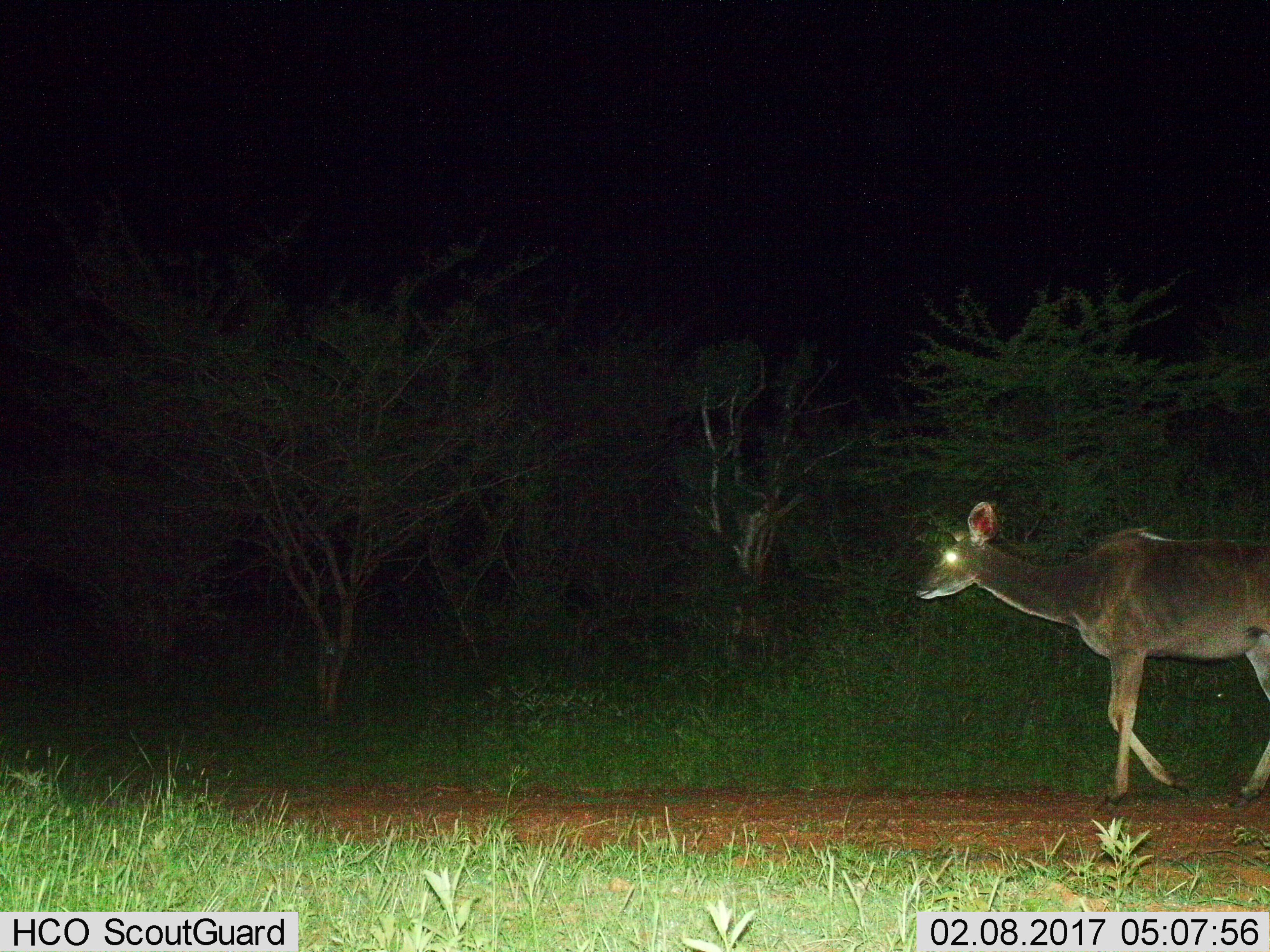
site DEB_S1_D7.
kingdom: Animalia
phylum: Chordata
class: Mammalia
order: Artiodactyla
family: Bovidae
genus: Tragelaphus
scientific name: Tragelaphus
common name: kudu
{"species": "kudu (Tragelaphus)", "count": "1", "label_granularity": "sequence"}